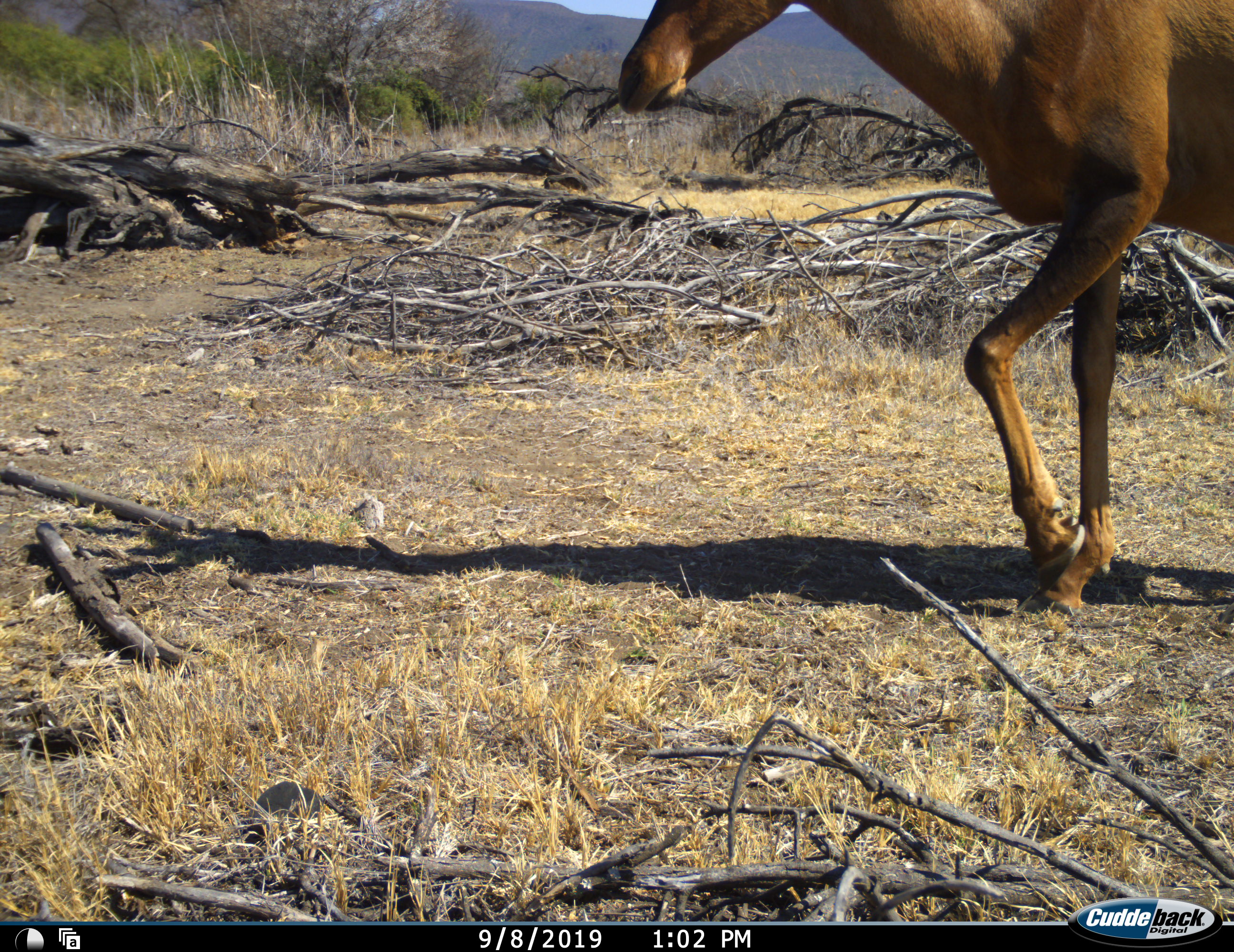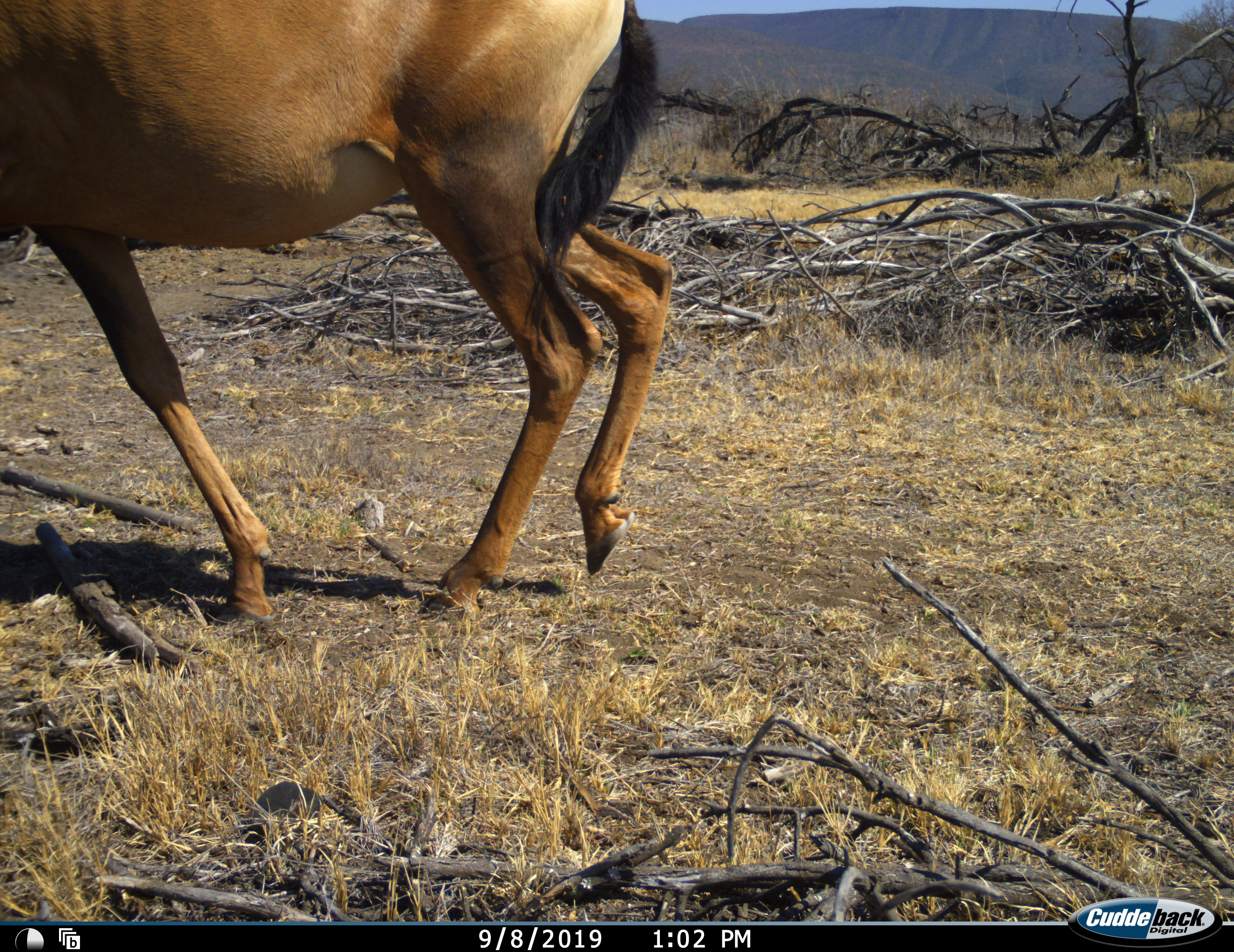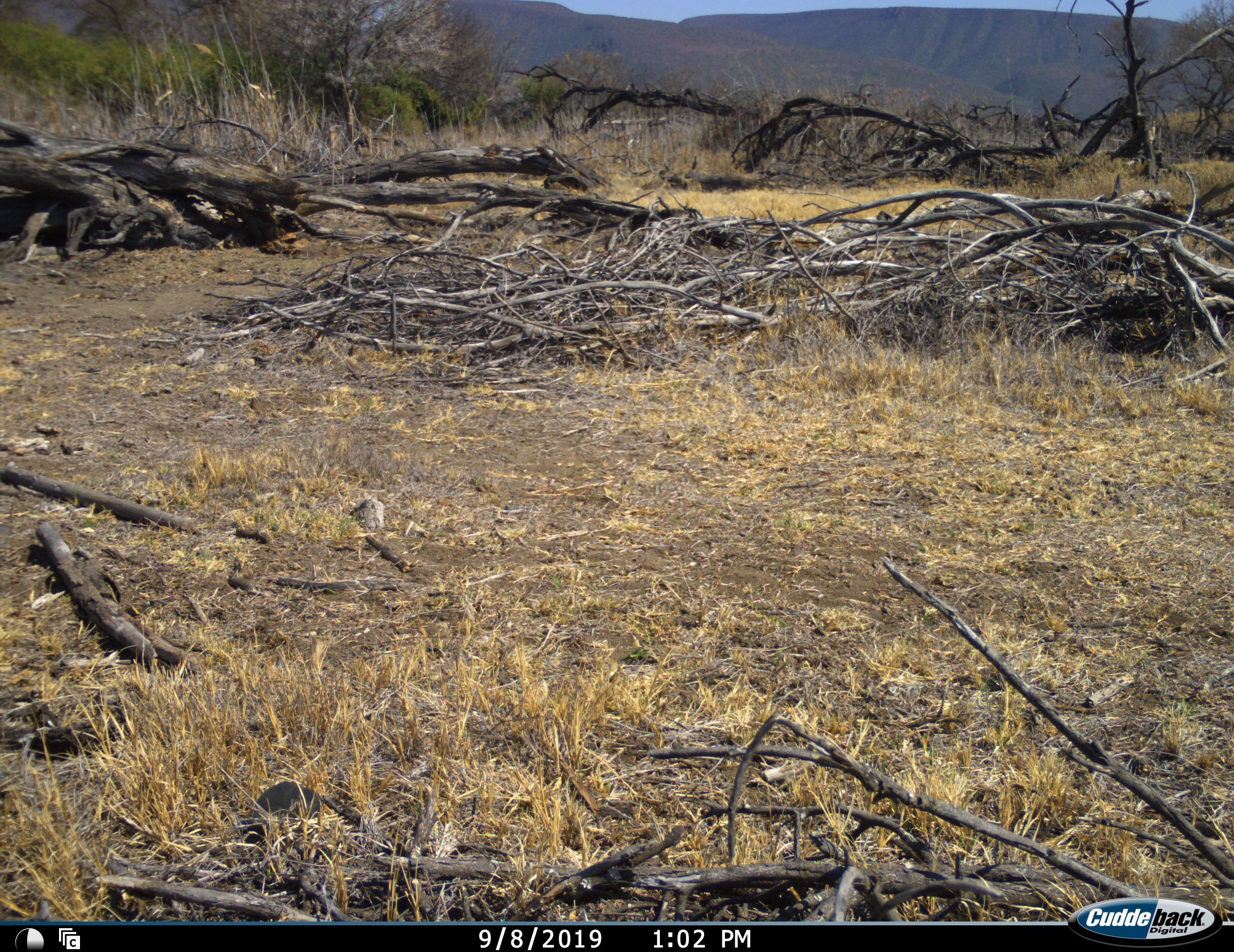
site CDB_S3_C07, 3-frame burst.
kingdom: Animalia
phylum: Chordata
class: Mammalia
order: Artiodactyla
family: Bovidae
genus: Alcelaphus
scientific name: Alcelaphus buselaphus caama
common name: red hartebeest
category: hartebeestred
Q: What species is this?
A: Hartebeestred (red hartebeest) (Alcelaphus buselaphus caama).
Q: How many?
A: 1.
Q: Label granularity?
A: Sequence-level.